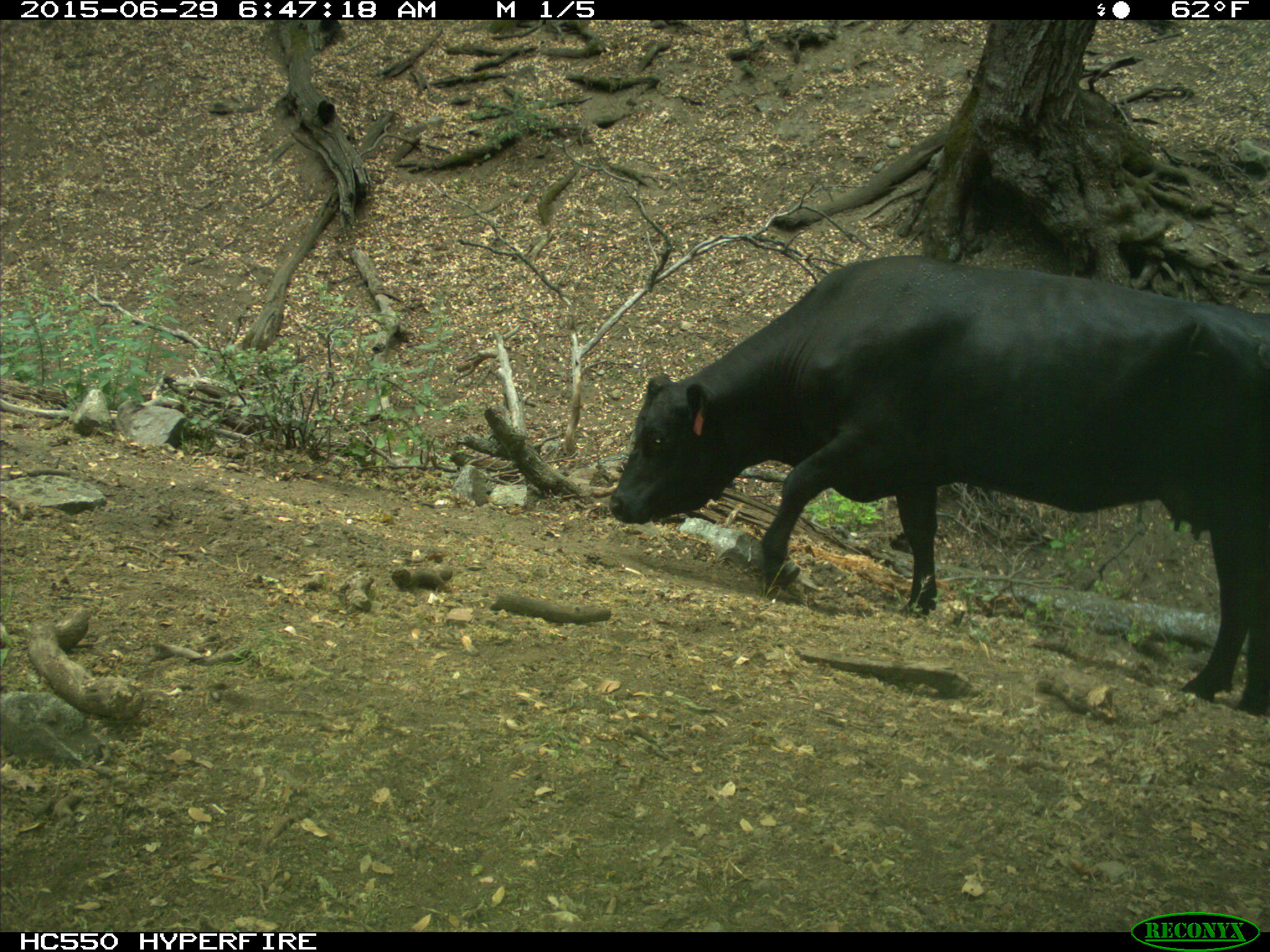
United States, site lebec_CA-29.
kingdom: Animalia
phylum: Chordata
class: Mammalia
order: Artiodactyla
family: Bovidae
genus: Bos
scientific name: Bos taurus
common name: domestic cow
Bos taurus (domestic cow).